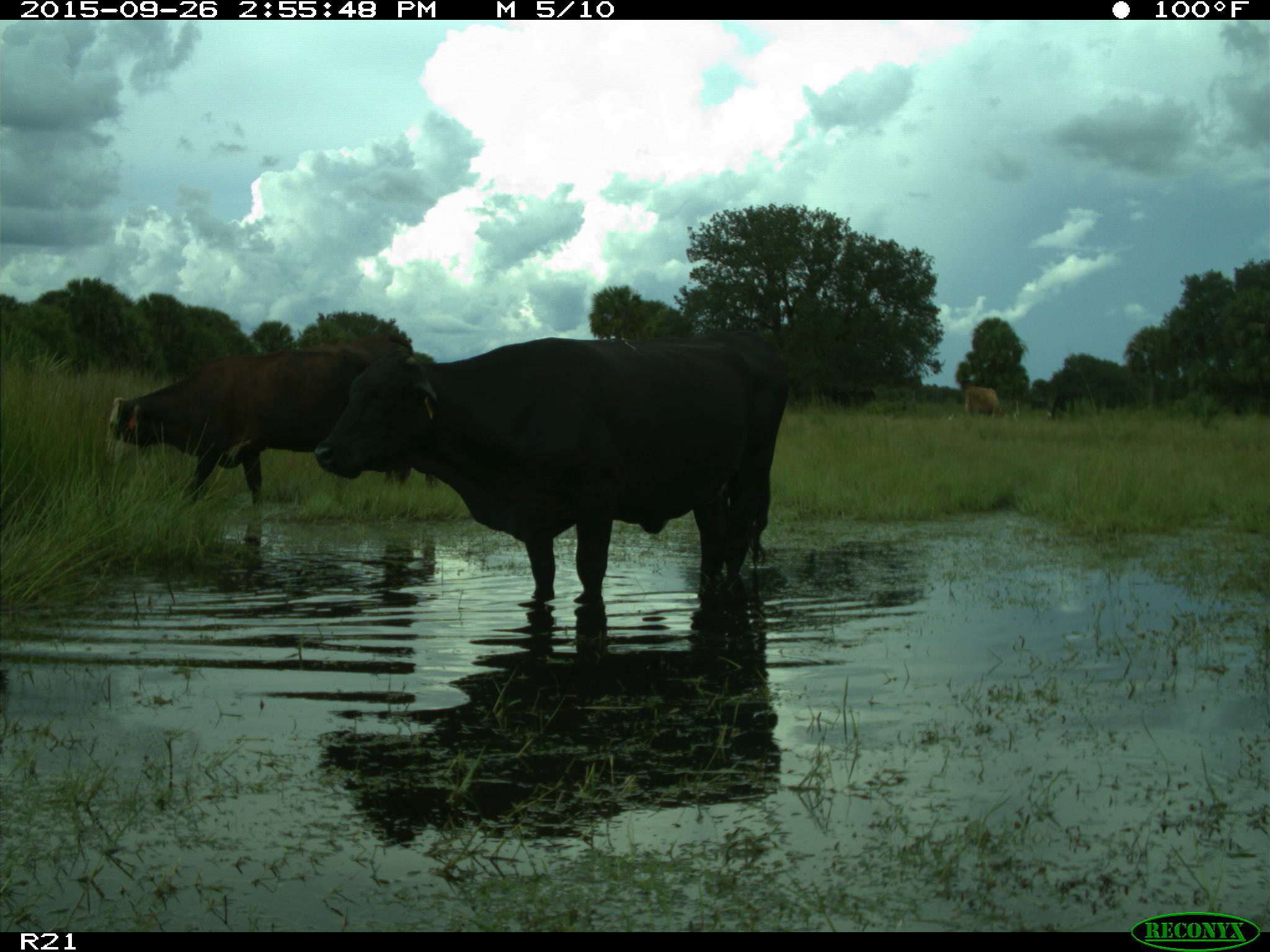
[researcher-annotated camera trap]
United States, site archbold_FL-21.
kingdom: Animalia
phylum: Chordata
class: Mammalia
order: Artiodactyla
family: Bovidae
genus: Bos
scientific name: Bos taurus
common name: domestic cow